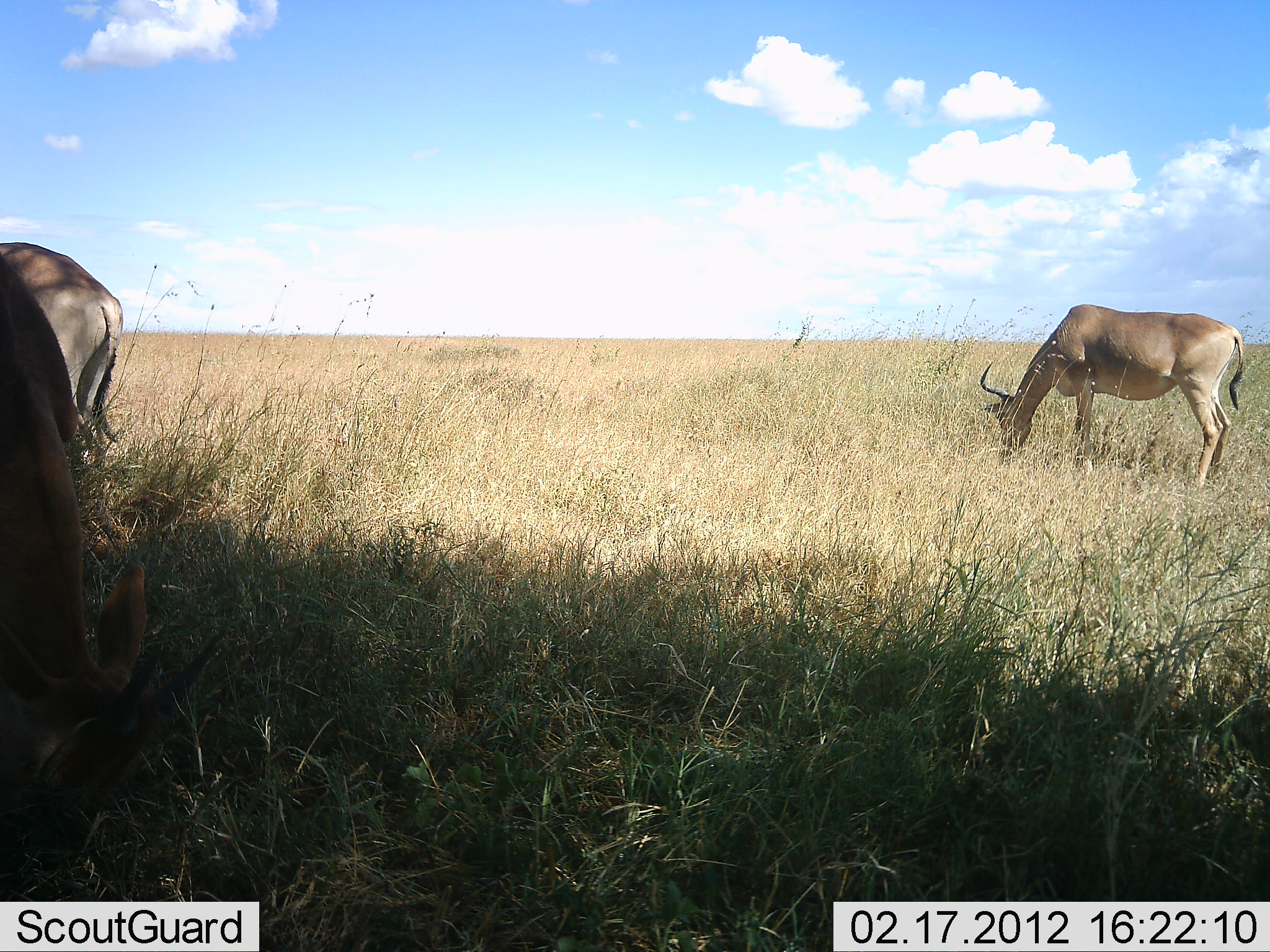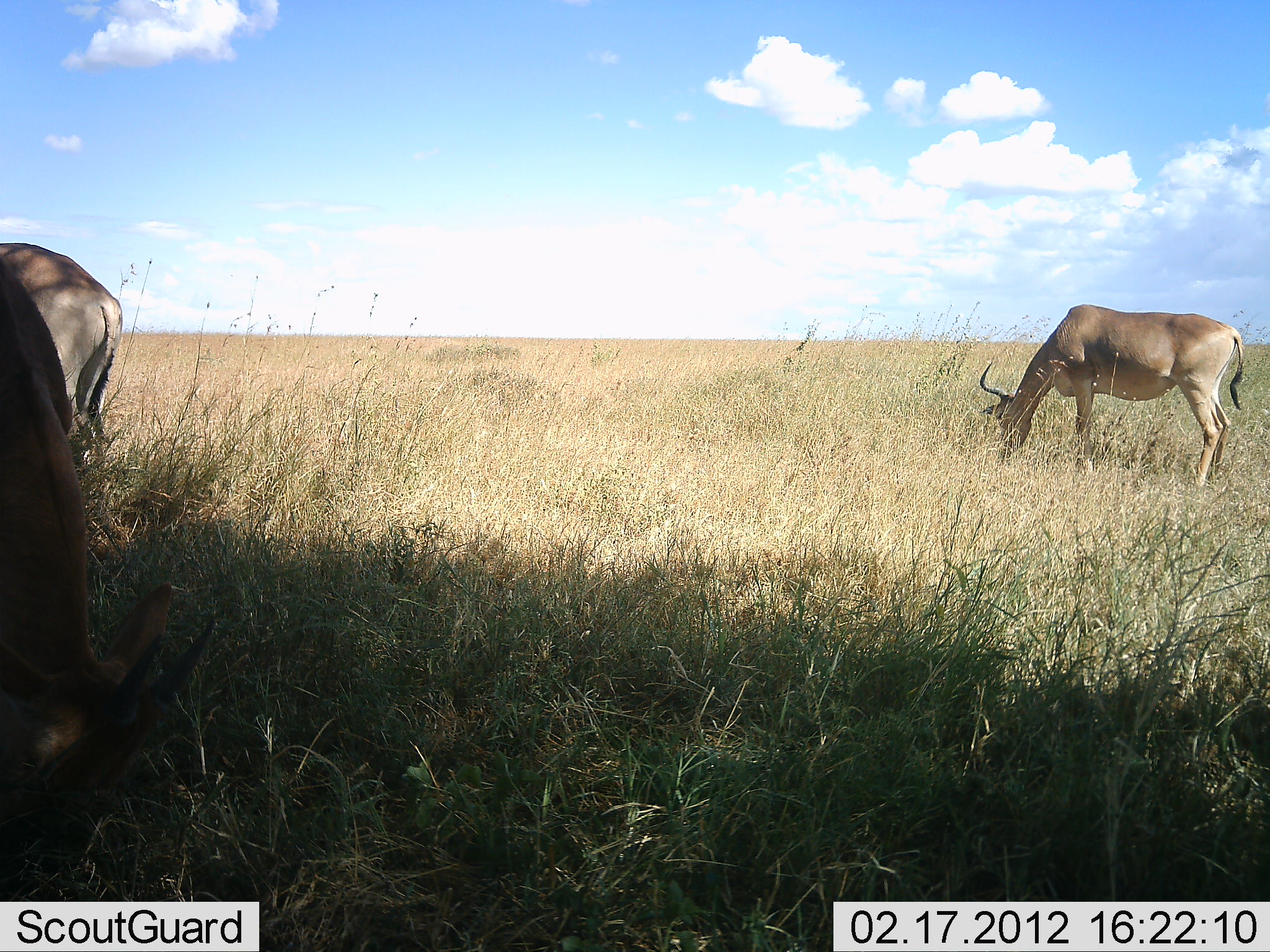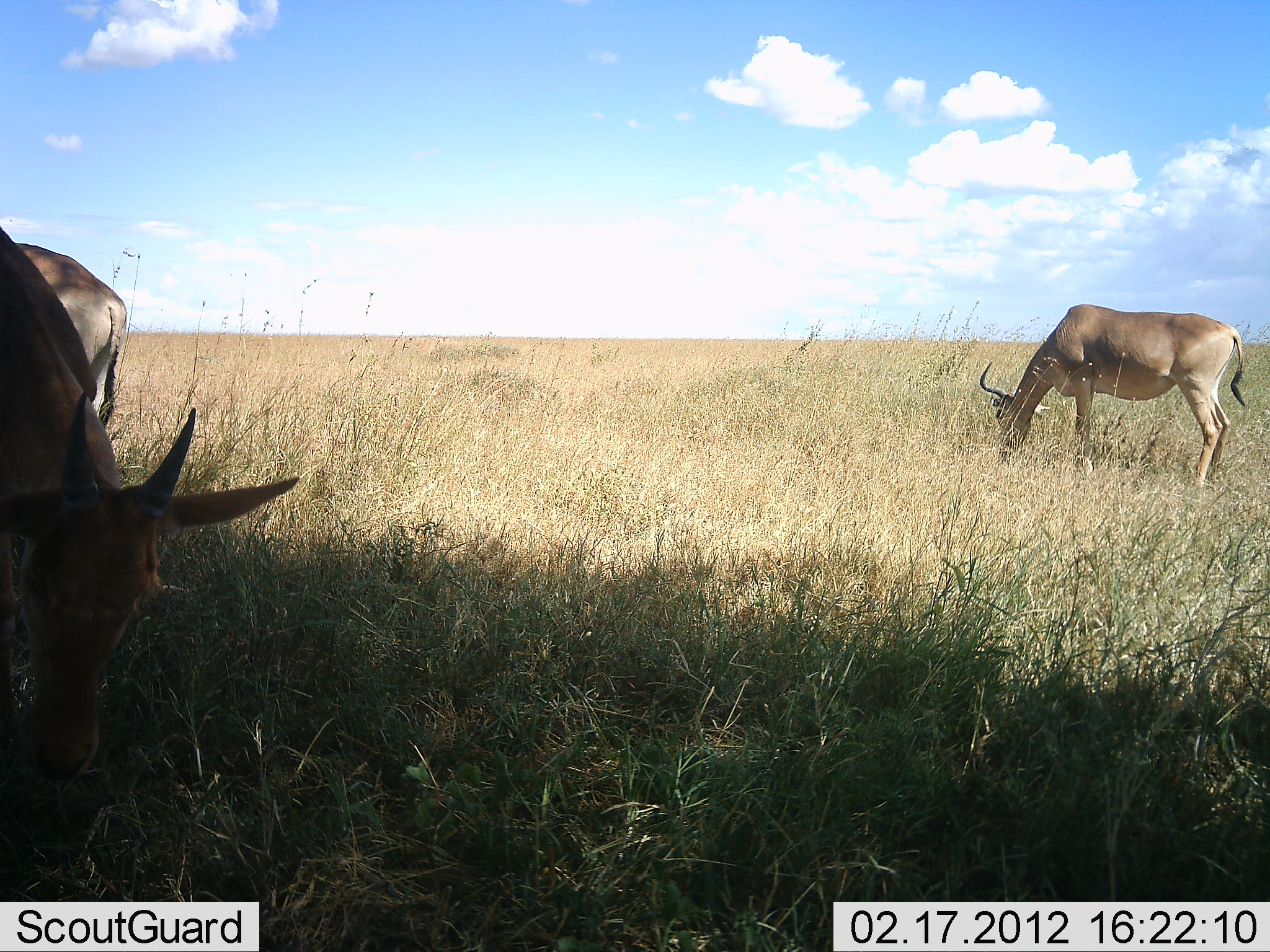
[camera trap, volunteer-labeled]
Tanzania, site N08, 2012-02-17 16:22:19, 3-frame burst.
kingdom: Animalia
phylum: Chordata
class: Mammalia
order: Artiodactyla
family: Bovidae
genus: Alcelaphus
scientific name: Alcelaphus buselaphus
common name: hartebeest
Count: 3.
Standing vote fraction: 27%.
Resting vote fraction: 0%.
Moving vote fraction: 0%.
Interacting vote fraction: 0%.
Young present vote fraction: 12%.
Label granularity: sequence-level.